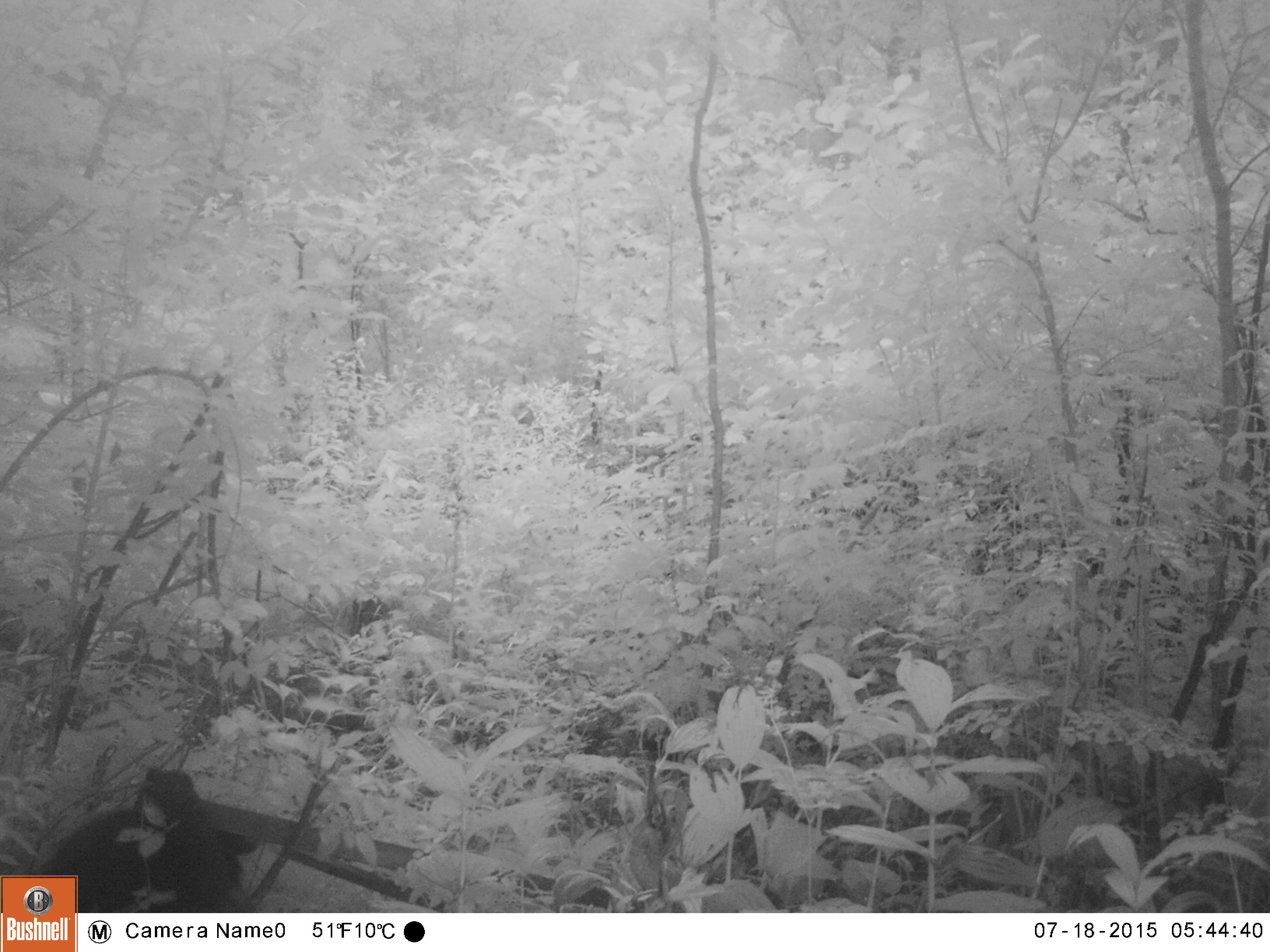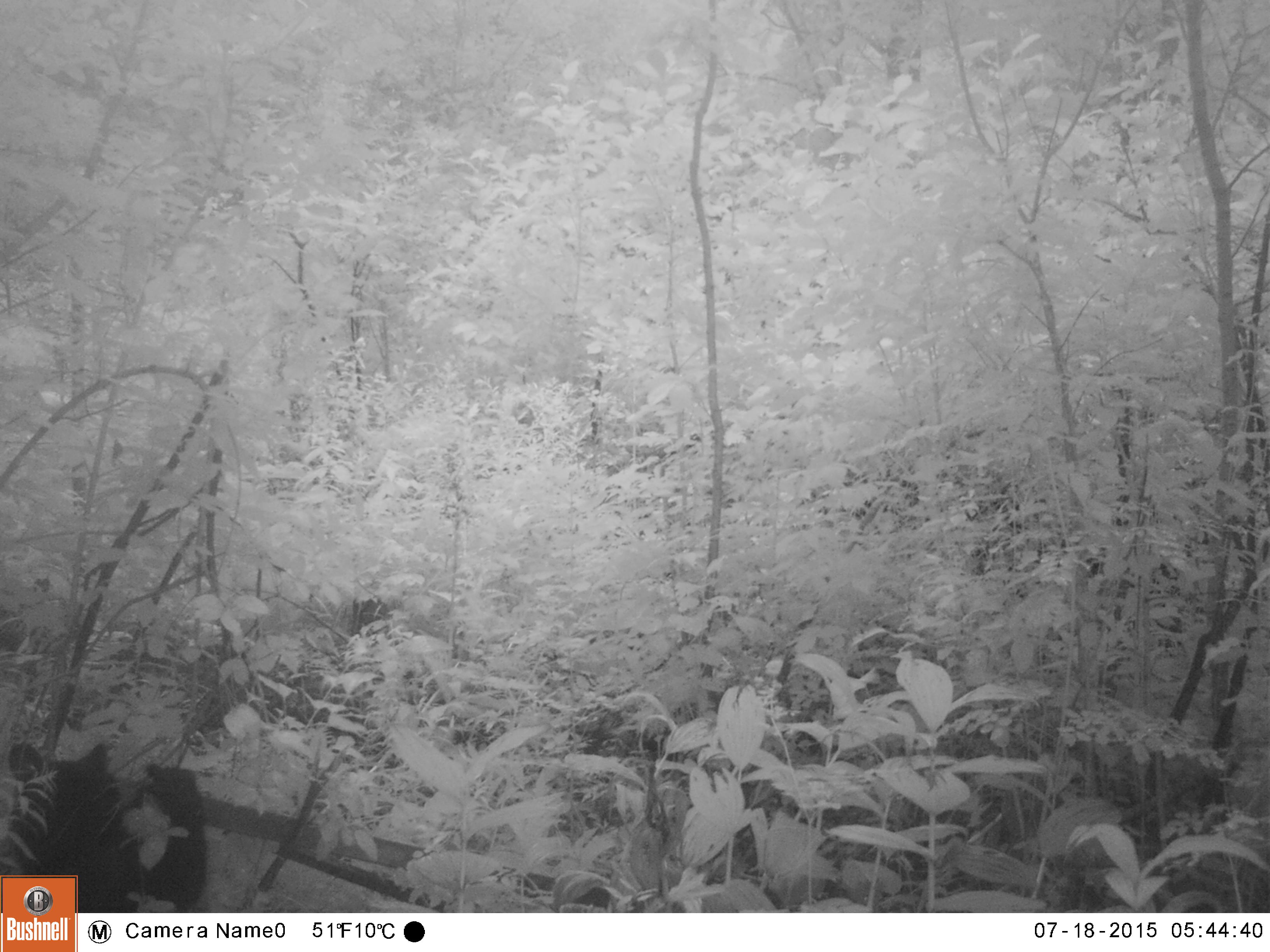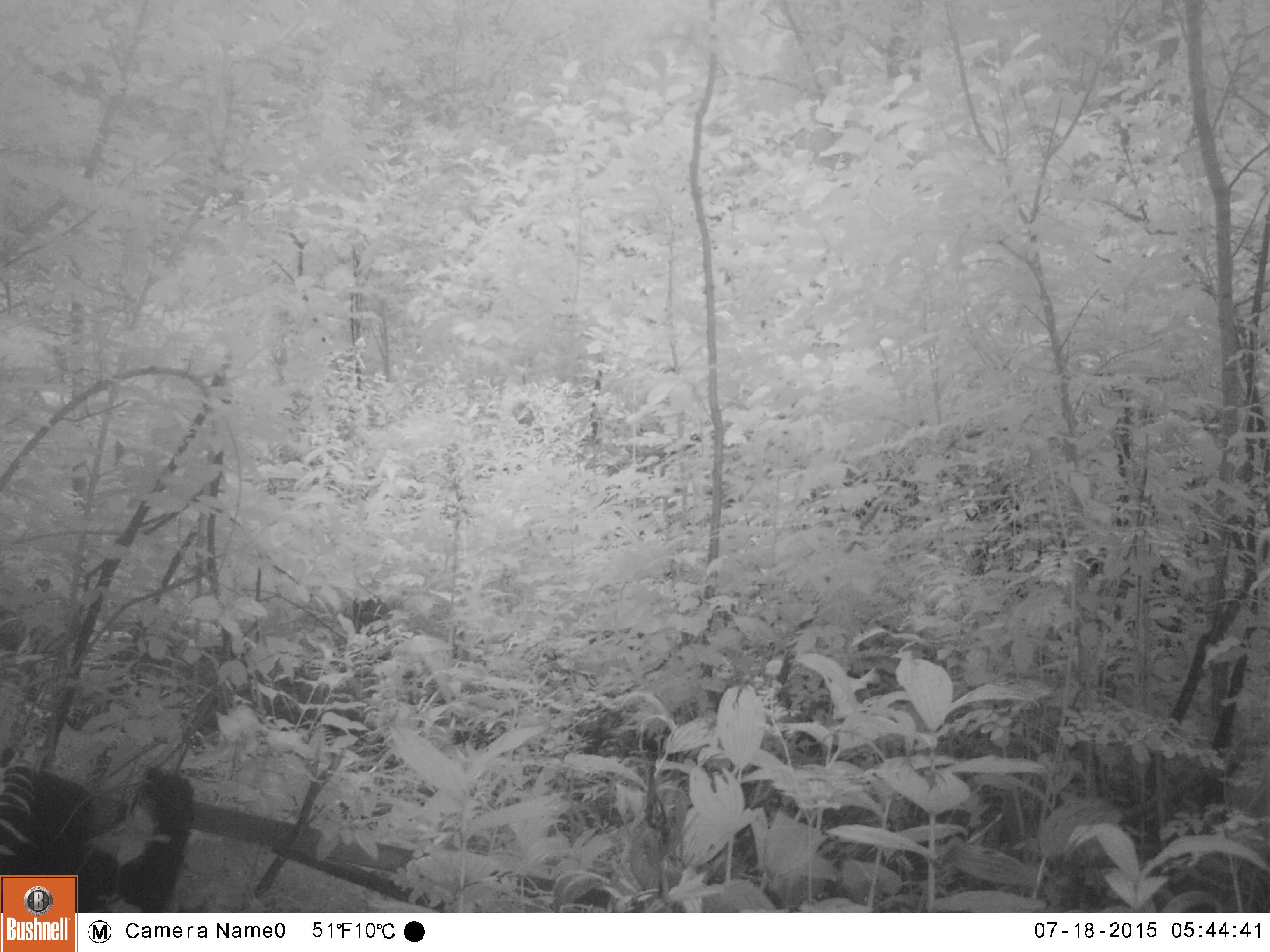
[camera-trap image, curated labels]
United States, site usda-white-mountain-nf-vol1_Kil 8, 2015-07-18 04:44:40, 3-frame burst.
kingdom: Animalia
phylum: Chordata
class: Mammalia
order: Carnivora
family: Ursidae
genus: Ursus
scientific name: Ursus americanus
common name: black bear